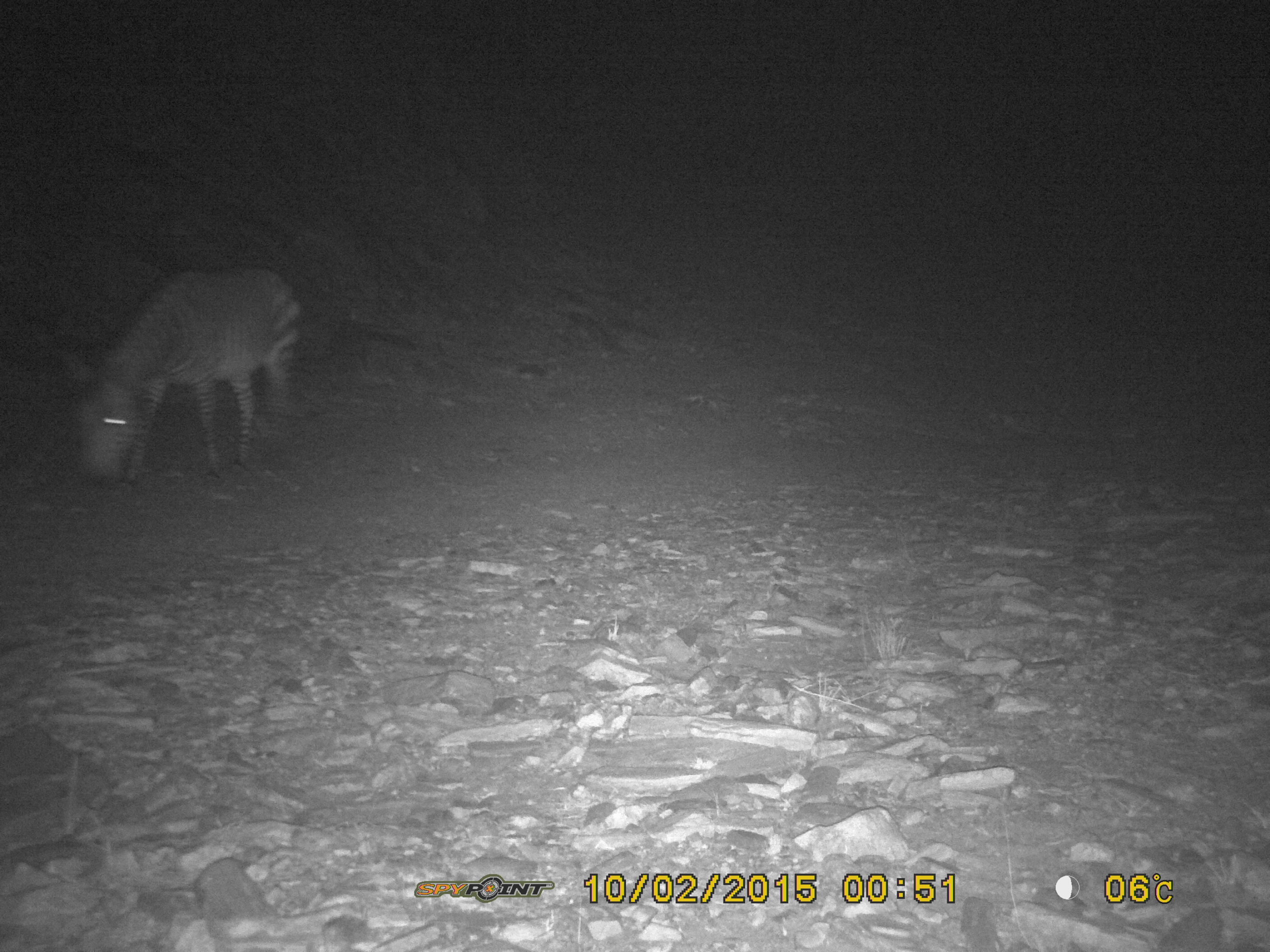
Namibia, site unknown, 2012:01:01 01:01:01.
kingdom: Animalia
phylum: Chordata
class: Mammalia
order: Perissodactyla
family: Equidae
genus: Equus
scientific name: Equus zebra hartmannae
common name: hartmann's mountain zebra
Equus zebra hartmannae (hartmann's mountain zebra).